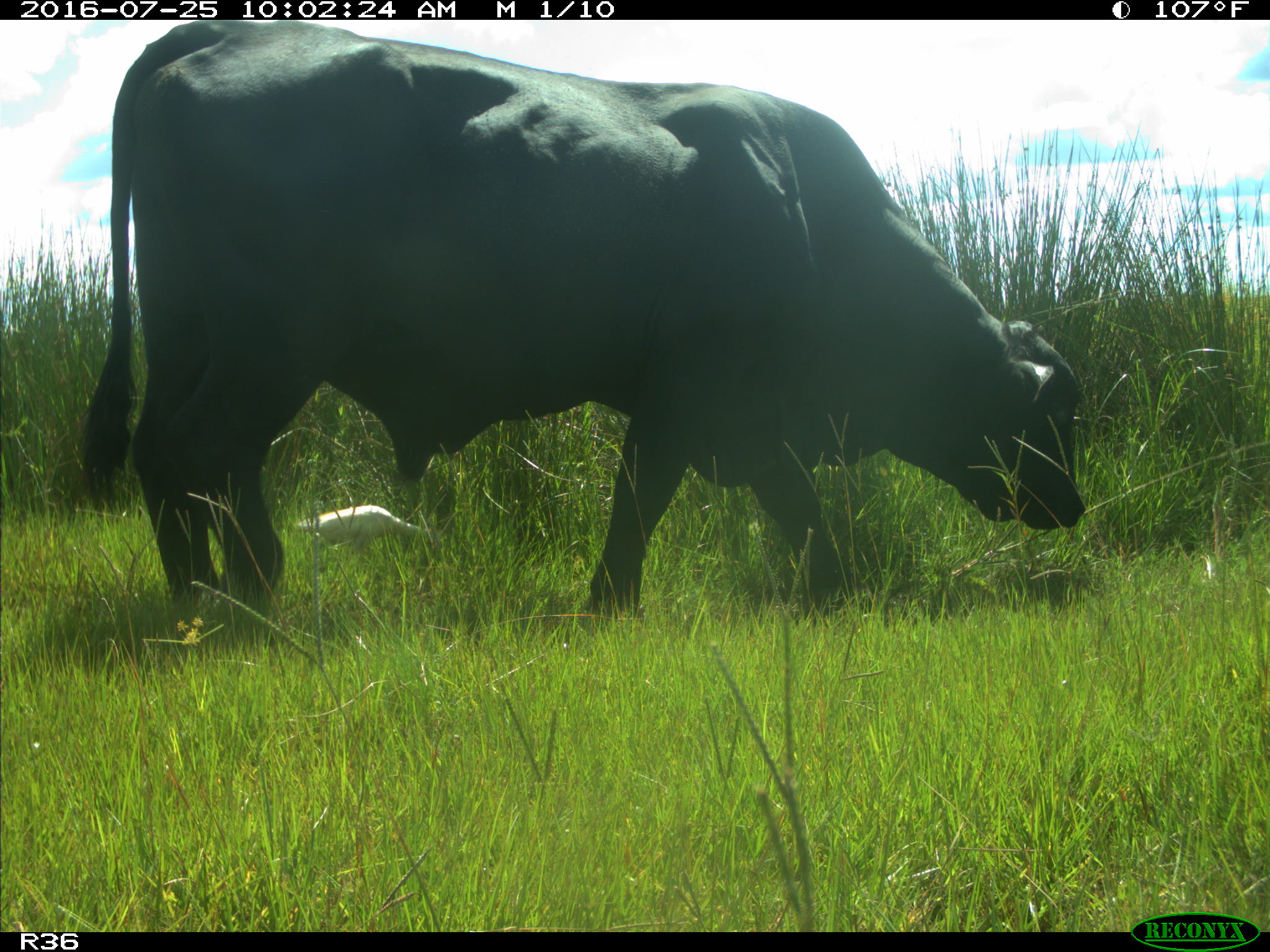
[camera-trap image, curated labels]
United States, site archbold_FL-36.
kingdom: Animalia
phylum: Chordata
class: Mammalia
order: Artiodactyla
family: Bovidae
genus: Bos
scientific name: Bos taurus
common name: domestic cow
Bos taurus (domestic cow).